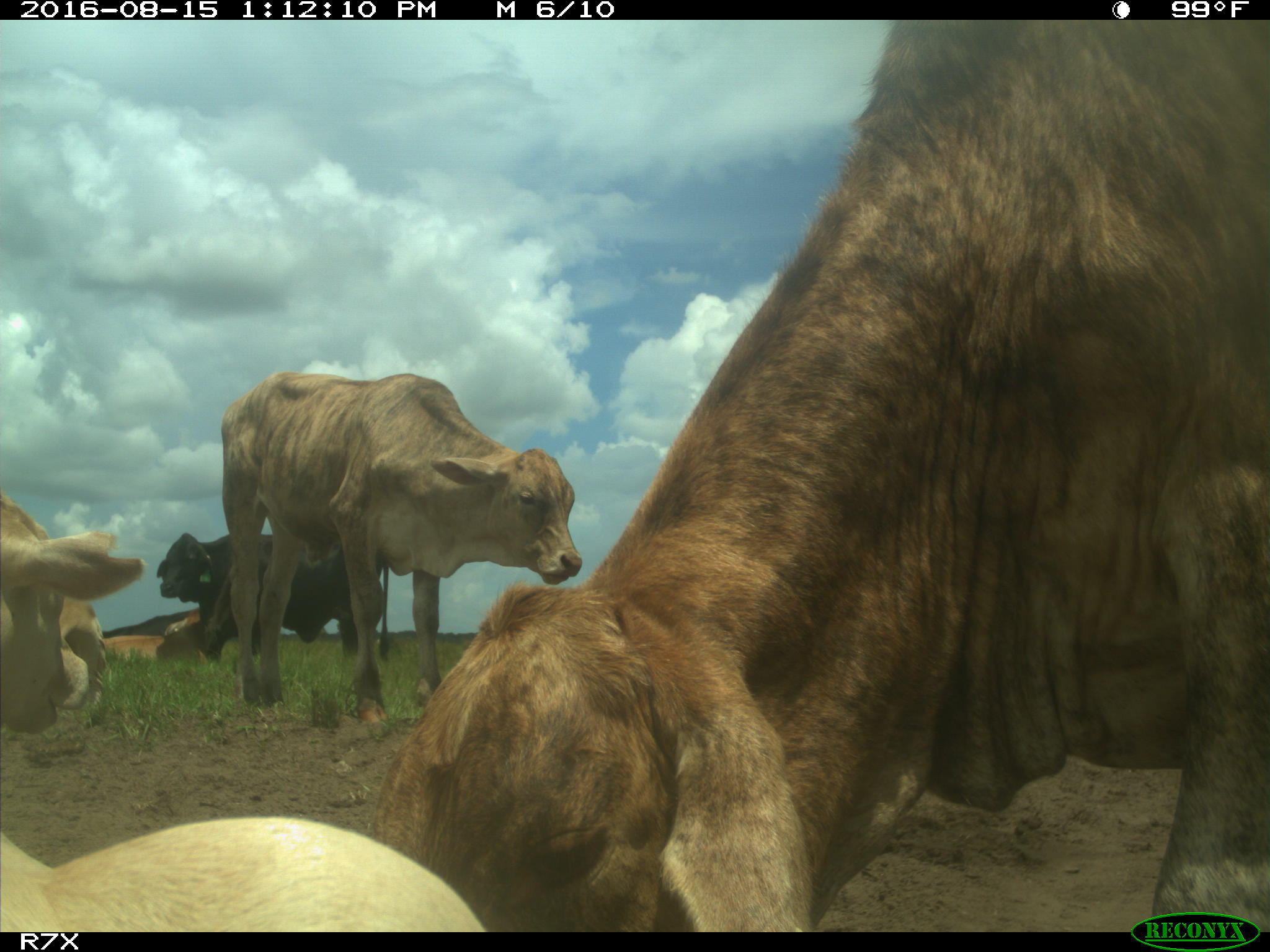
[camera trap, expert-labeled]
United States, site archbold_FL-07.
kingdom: Animalia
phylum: Chordata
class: Mammalia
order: Artiodactyla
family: Bovidae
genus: Bos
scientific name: Bos taurus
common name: domestic cow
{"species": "Bos taurus (domestic cow)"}